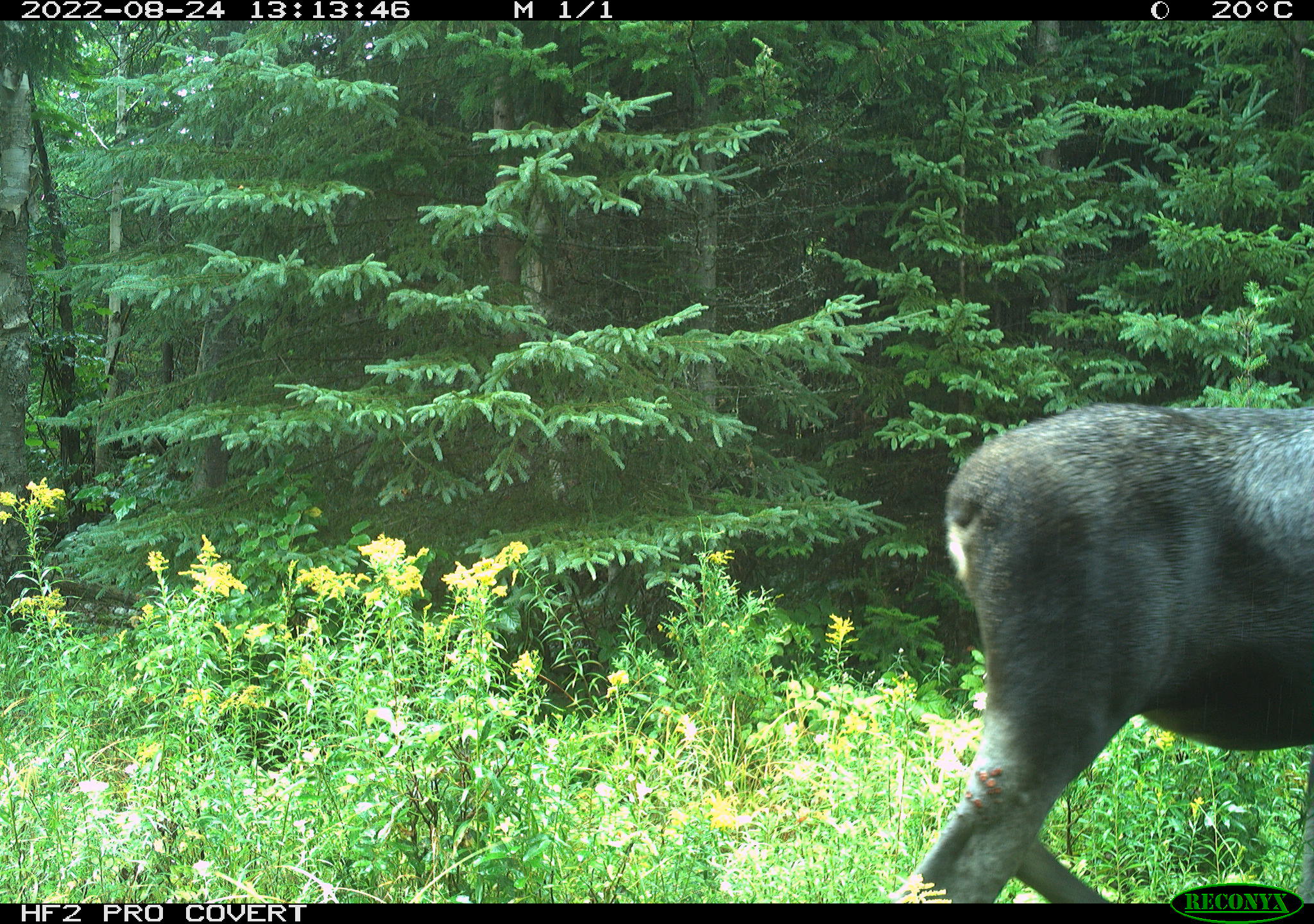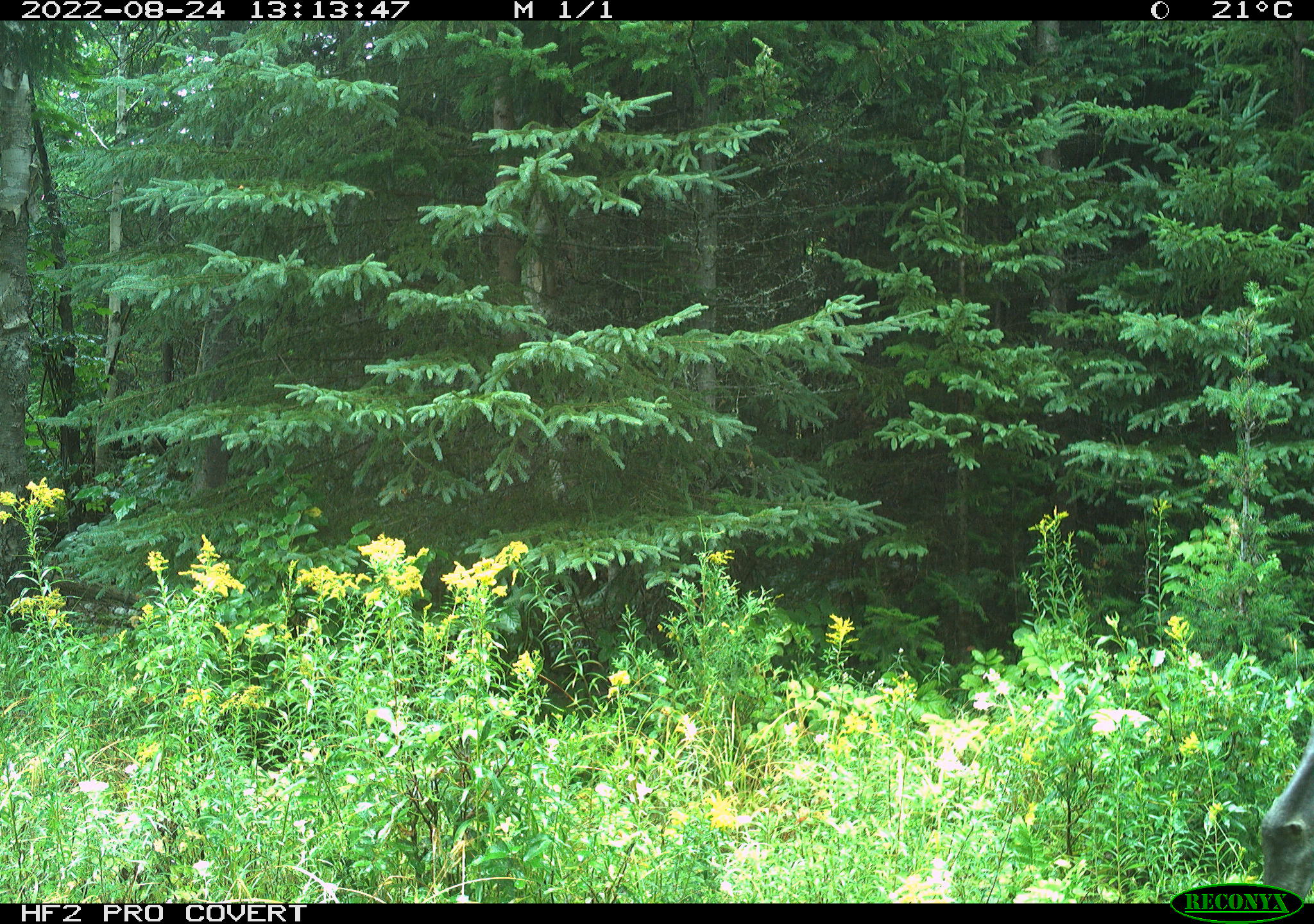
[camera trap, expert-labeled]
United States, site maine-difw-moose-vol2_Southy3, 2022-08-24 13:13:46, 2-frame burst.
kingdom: Animalia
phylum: Chordata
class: Mammalia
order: Artiodactyla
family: Cervidae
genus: Alces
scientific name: Alces alces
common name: moose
Moose (Alces alces).